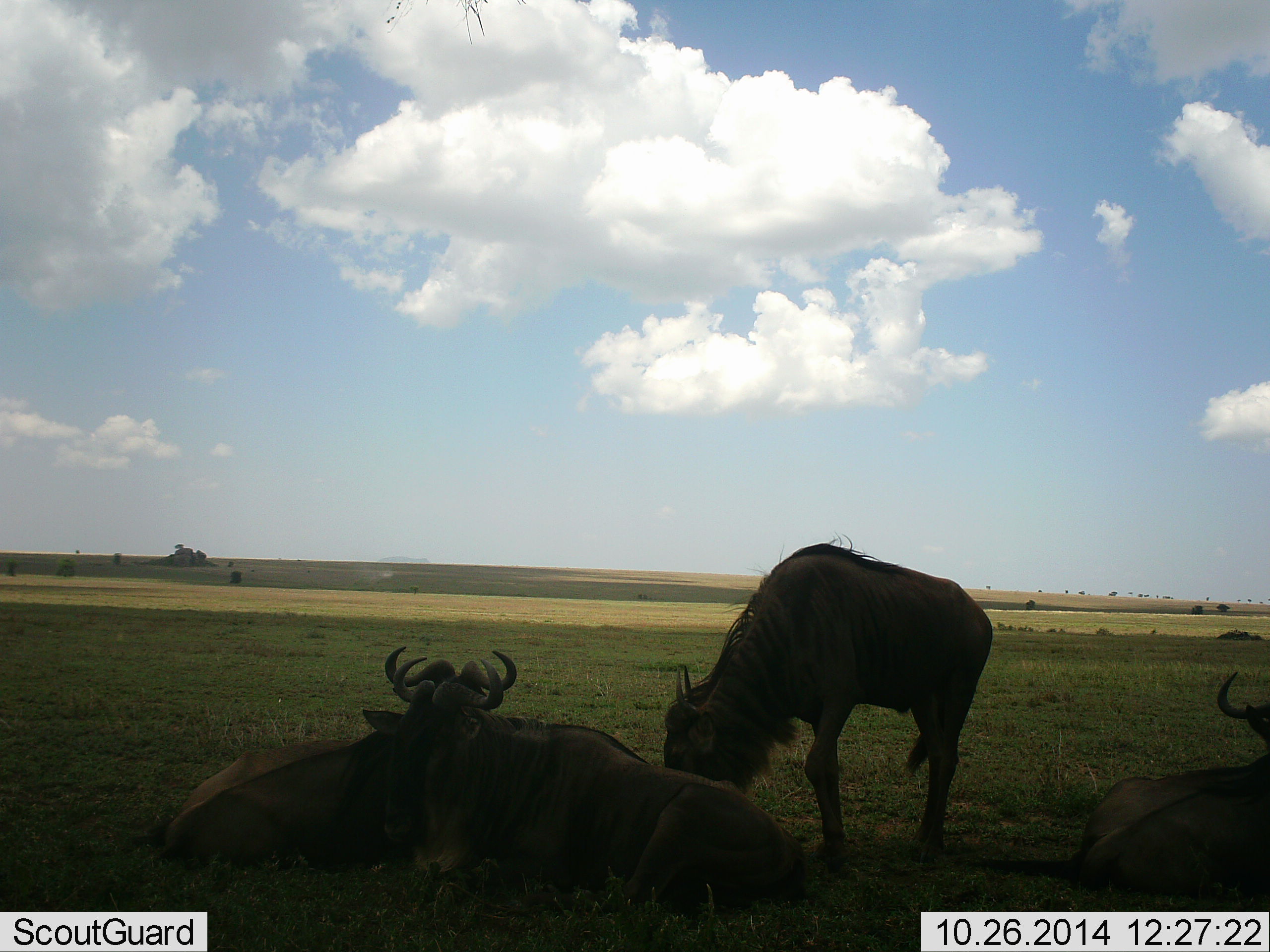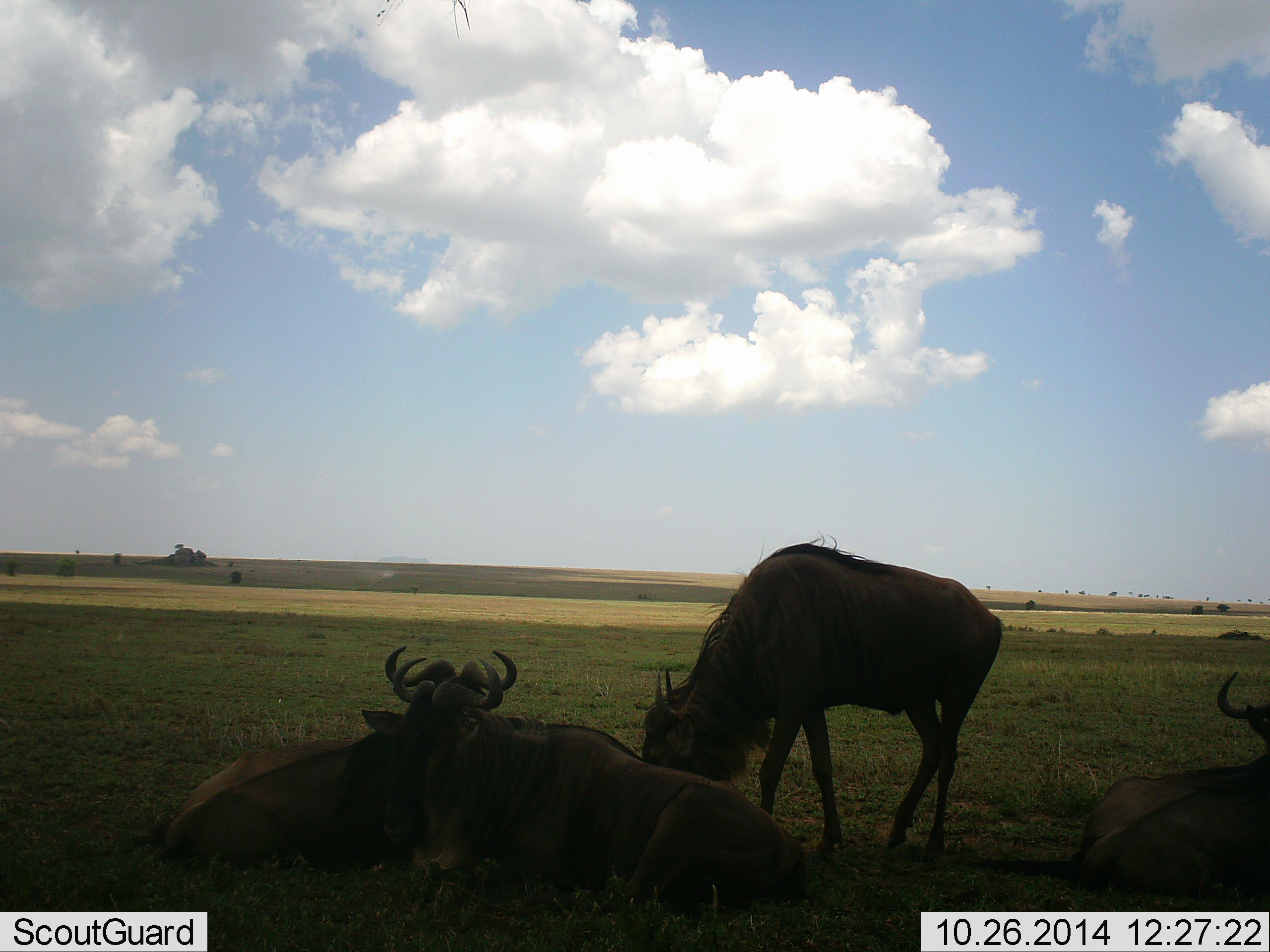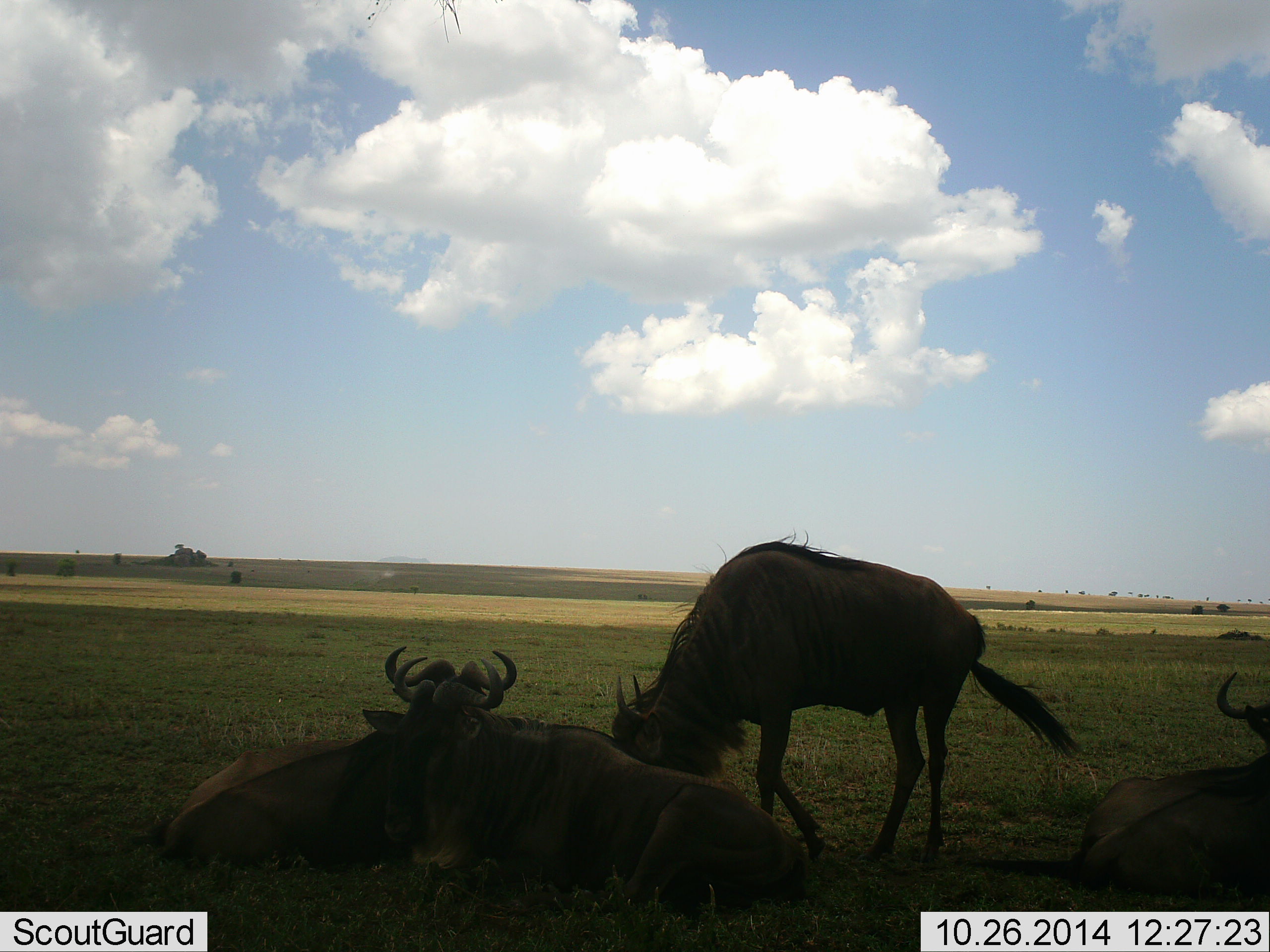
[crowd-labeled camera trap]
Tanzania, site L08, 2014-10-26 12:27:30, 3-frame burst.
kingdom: Animalia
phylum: Chordata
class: Mammalia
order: Artiodactyla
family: Bovidae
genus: Connochaetes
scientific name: Connochaetes taurinus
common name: blue wildebeest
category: wildebeest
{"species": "wildebeest (blue wildebeest) (Connochaetes taurinus)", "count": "4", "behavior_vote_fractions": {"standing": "40%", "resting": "100%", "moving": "0%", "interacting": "10%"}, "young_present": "0%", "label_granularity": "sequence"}